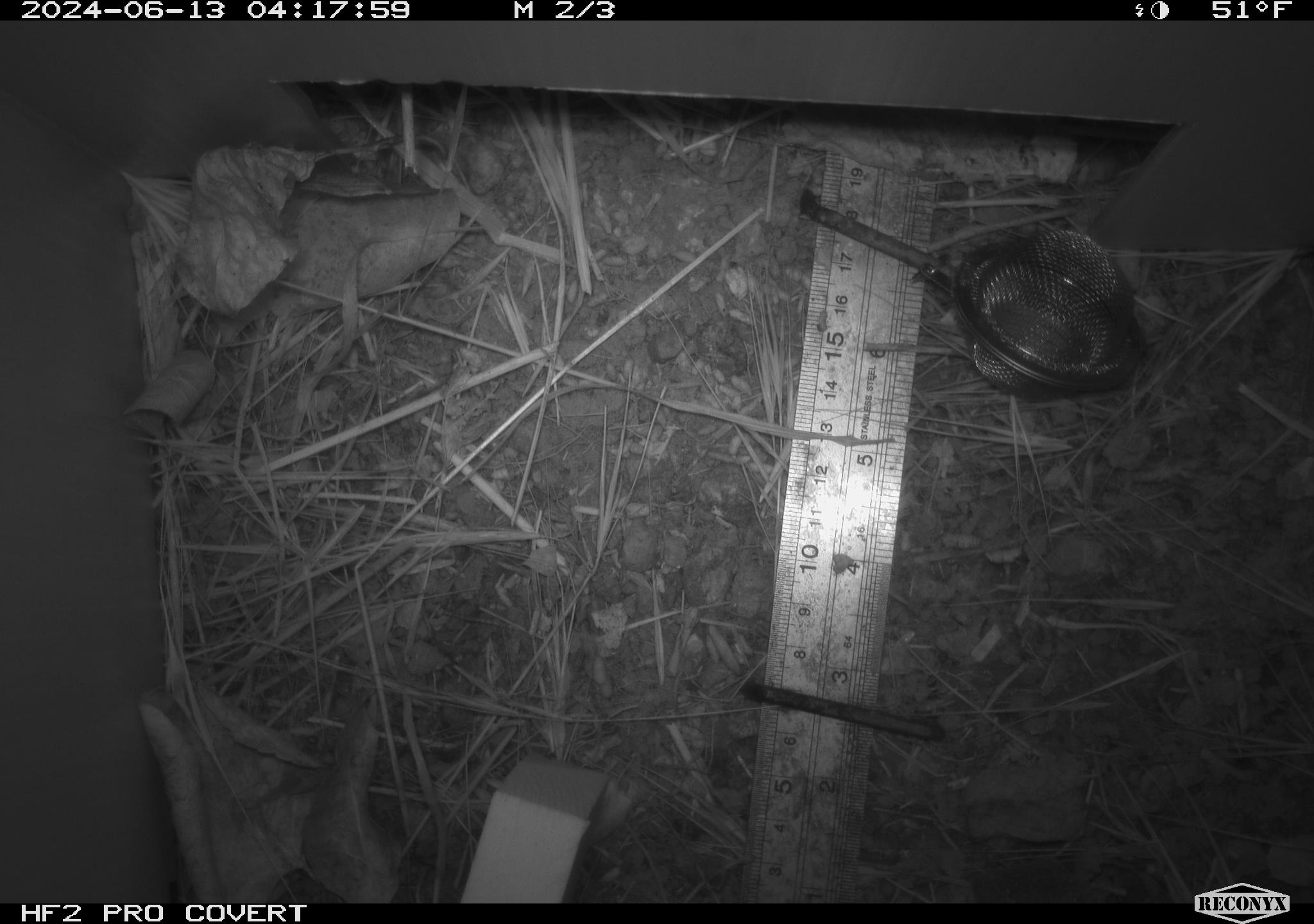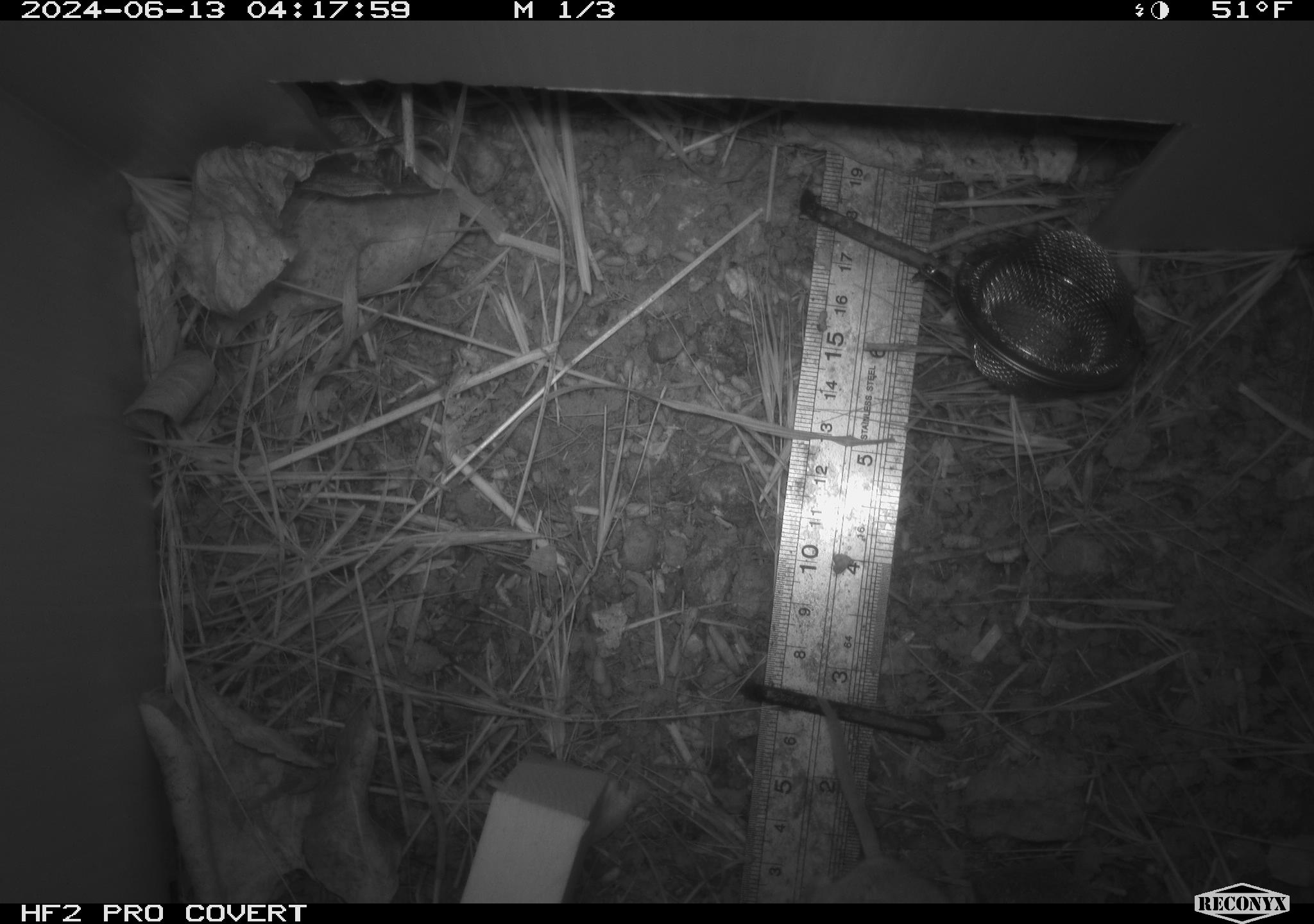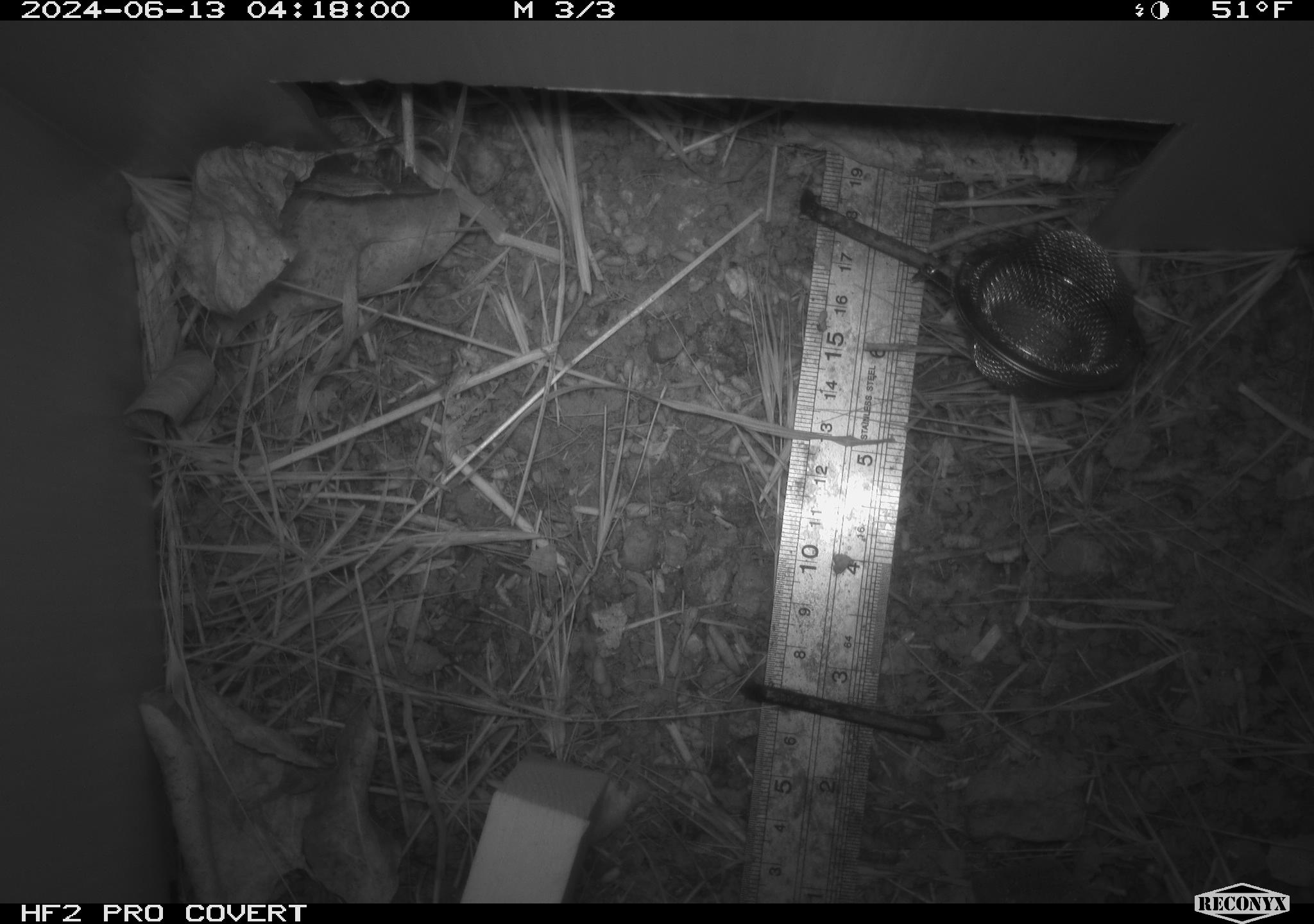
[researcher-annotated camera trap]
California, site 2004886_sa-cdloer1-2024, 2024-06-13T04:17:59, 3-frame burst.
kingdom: Animalia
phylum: Chordata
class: Mammalia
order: Rodentia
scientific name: Rodentia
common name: mouse species